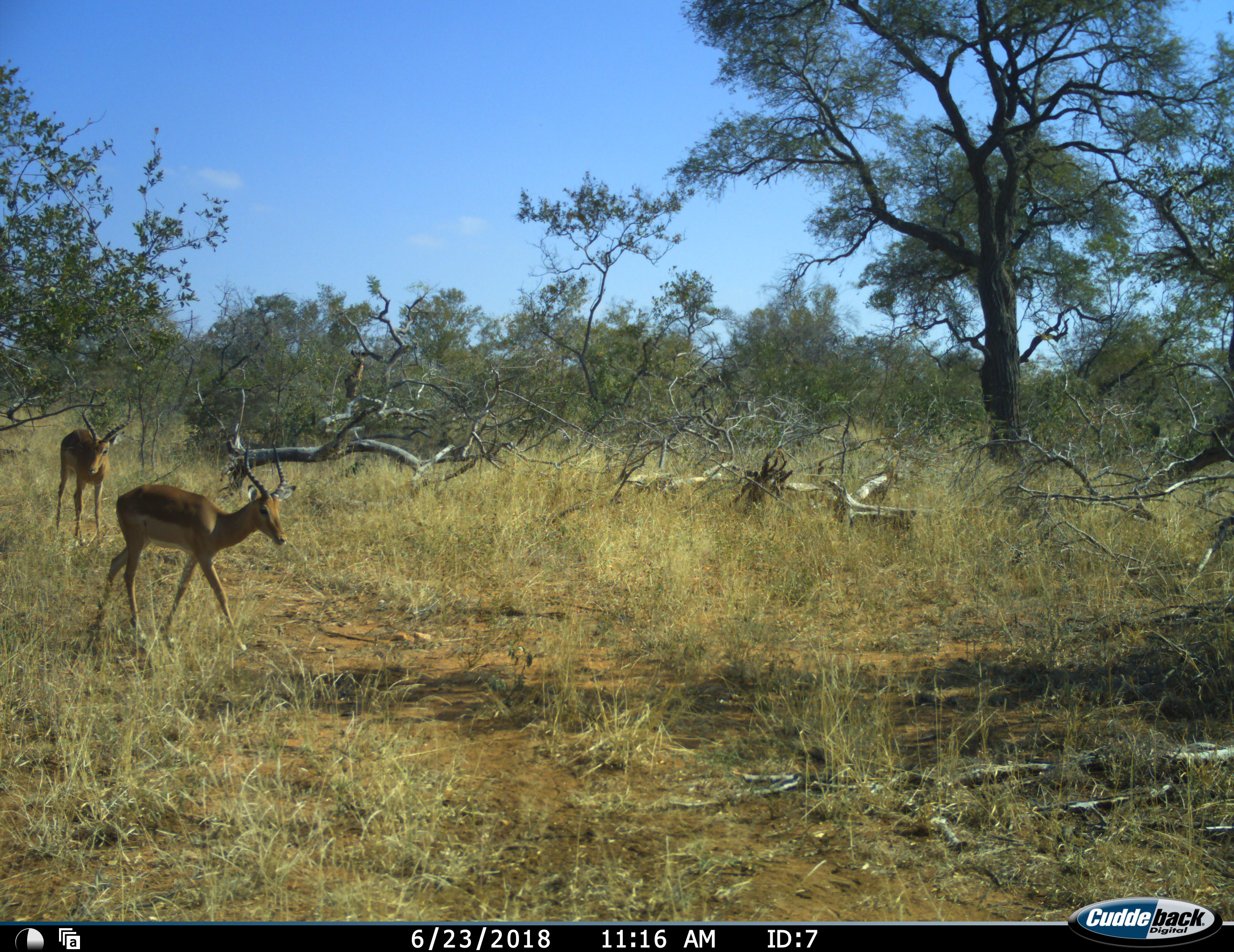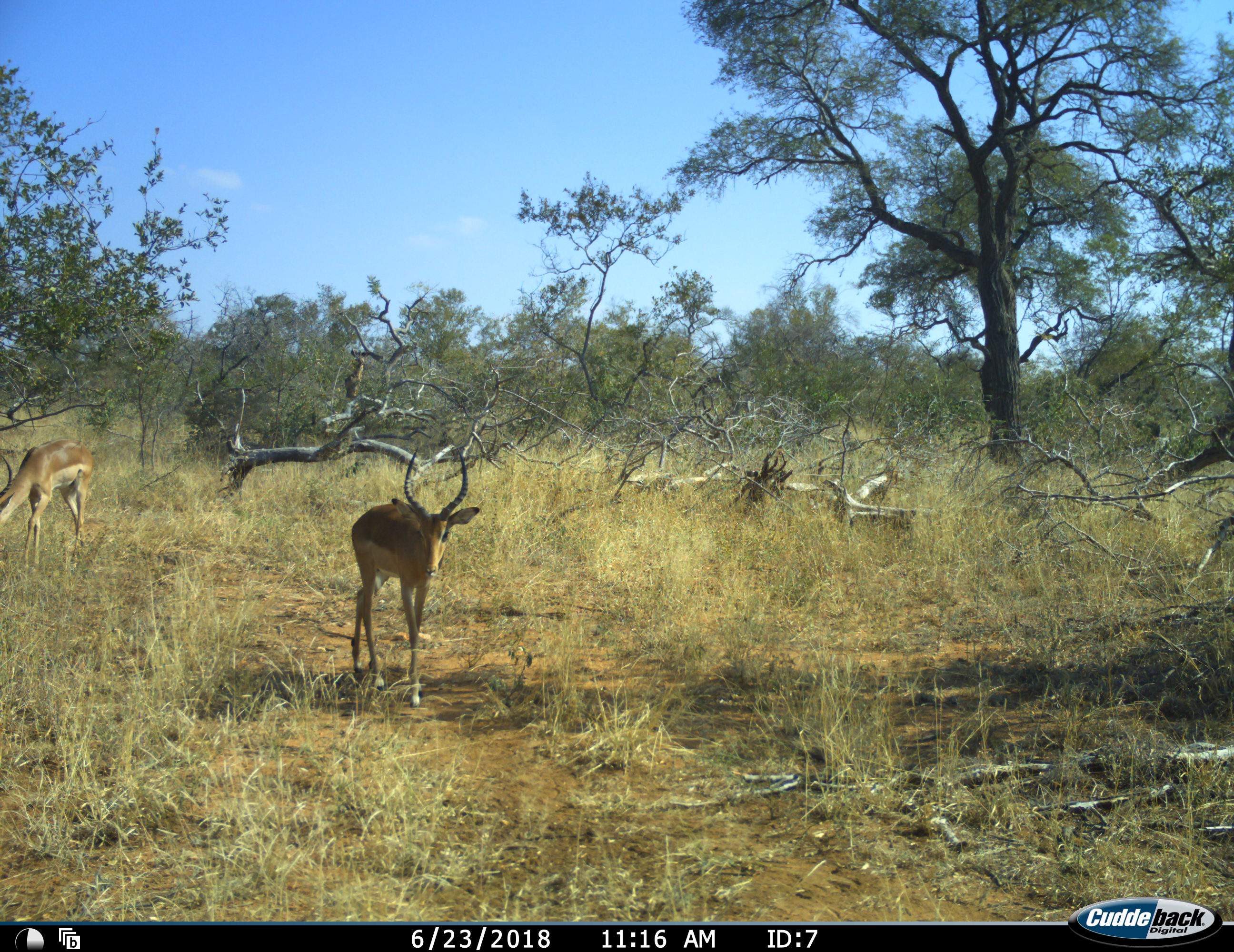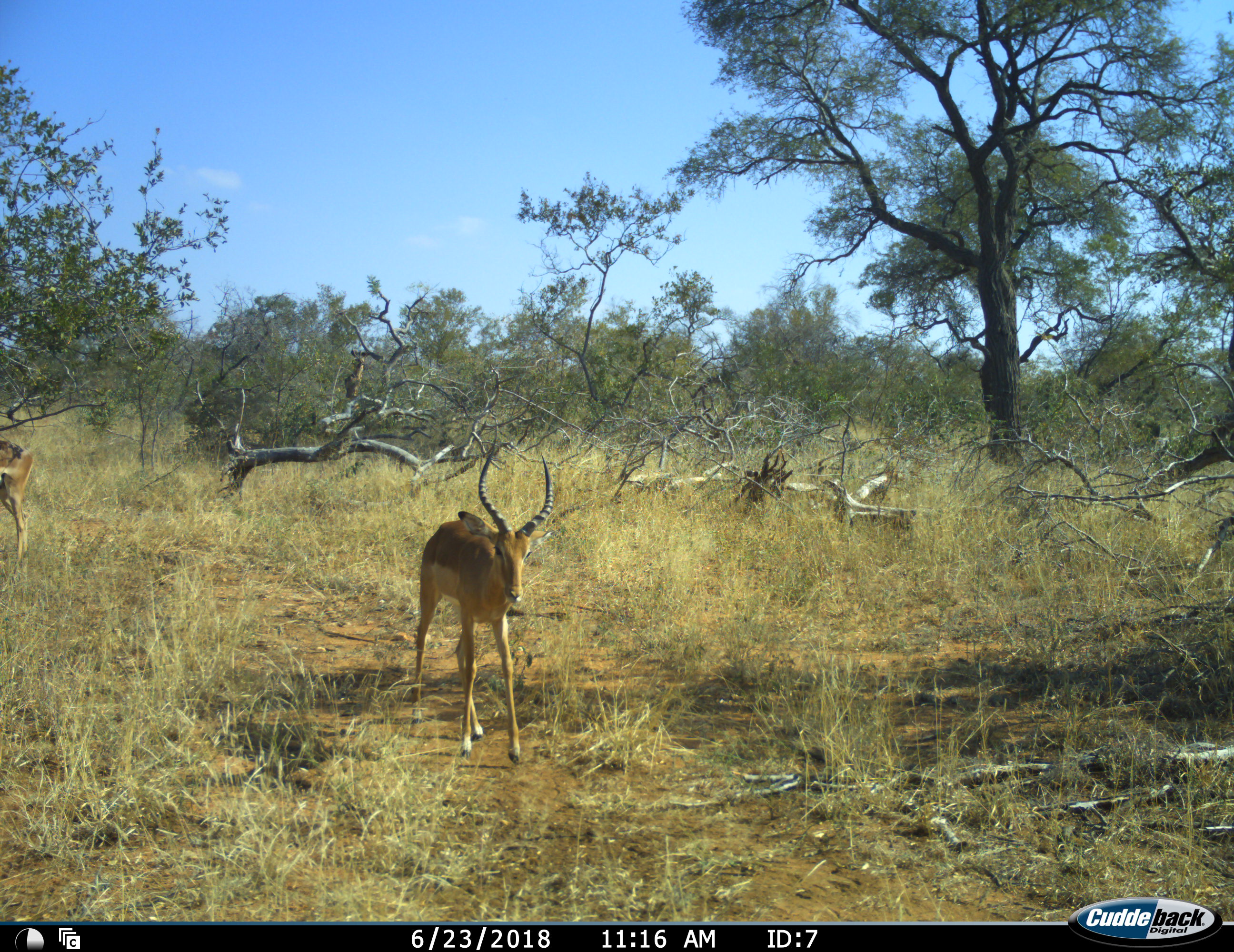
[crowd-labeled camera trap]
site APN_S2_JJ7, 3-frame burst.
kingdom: Animalia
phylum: Chordata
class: Mammalia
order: Artiodactyla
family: Bovidae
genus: Aepyceros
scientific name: Aepyceros melampus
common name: impala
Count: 2.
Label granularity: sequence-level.